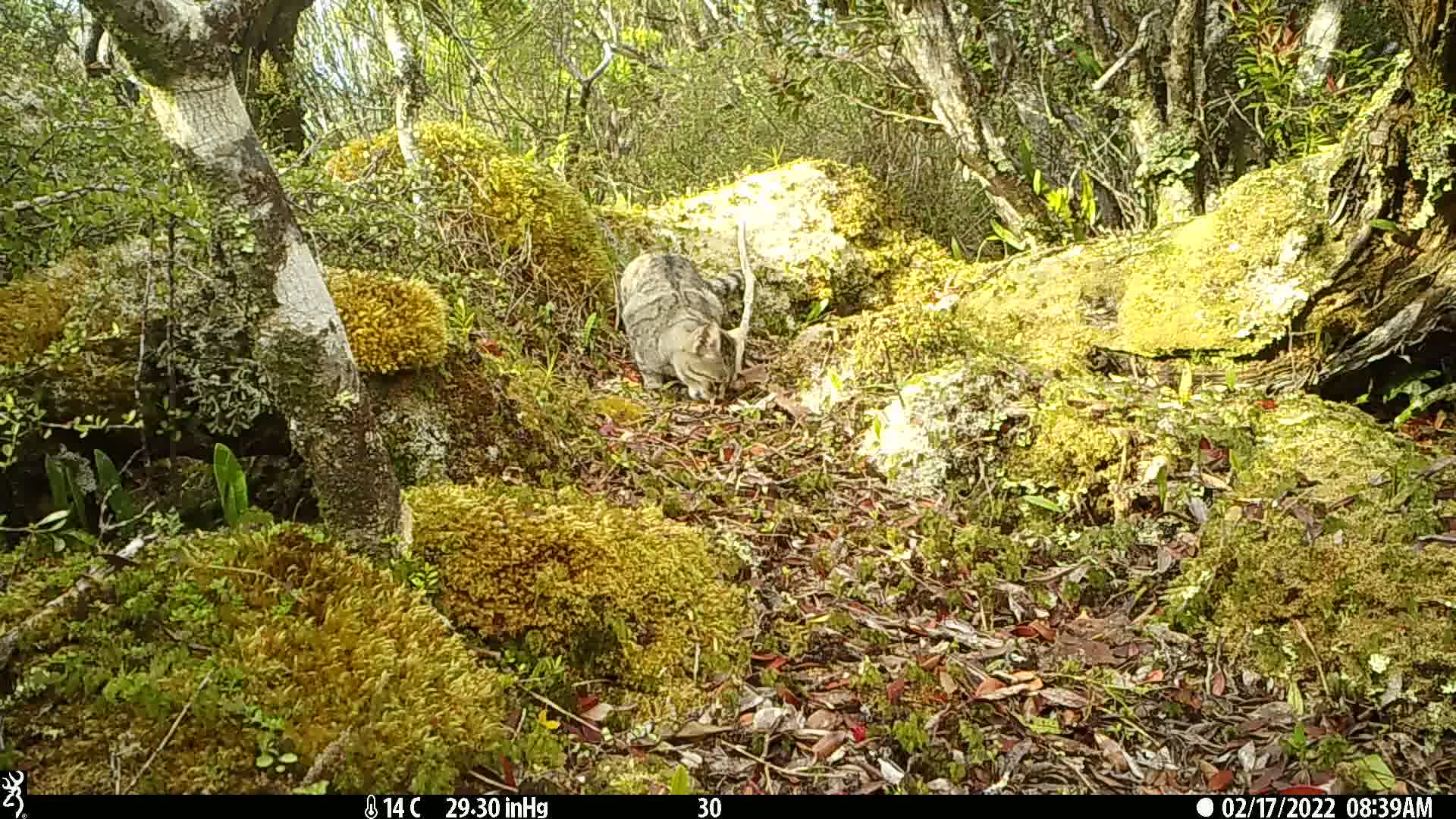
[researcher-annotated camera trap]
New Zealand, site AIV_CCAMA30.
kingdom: Animalia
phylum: Chordata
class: Mammalia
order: Carnivora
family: Felidae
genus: Felis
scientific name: Felis catus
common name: domestic cat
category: cat